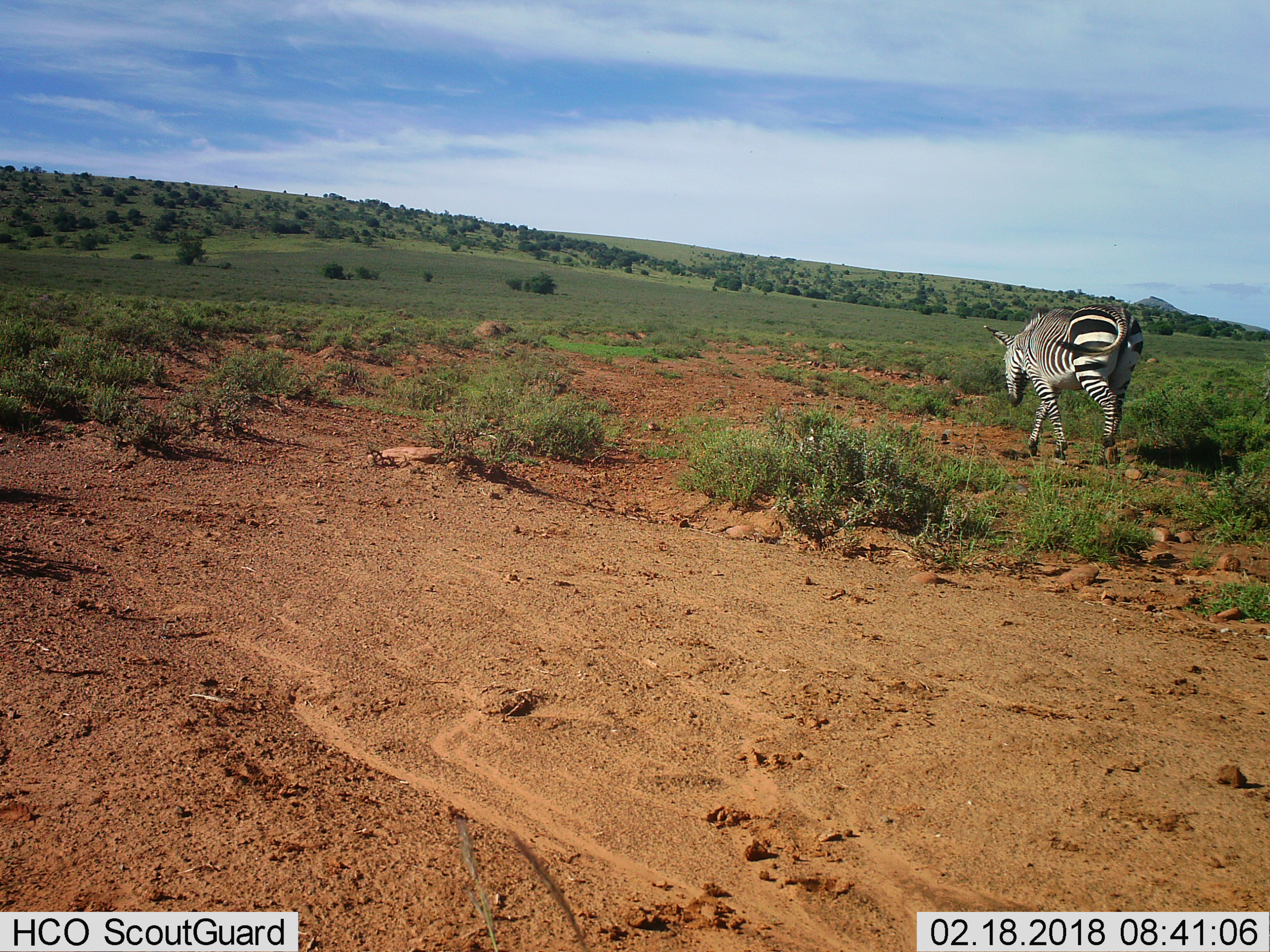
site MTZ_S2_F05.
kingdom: Animalia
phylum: Chordata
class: Mammalia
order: Perissodactyla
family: Equidae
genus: Equus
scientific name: Equus zebra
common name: mountain zebra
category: zebramountain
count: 1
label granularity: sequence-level